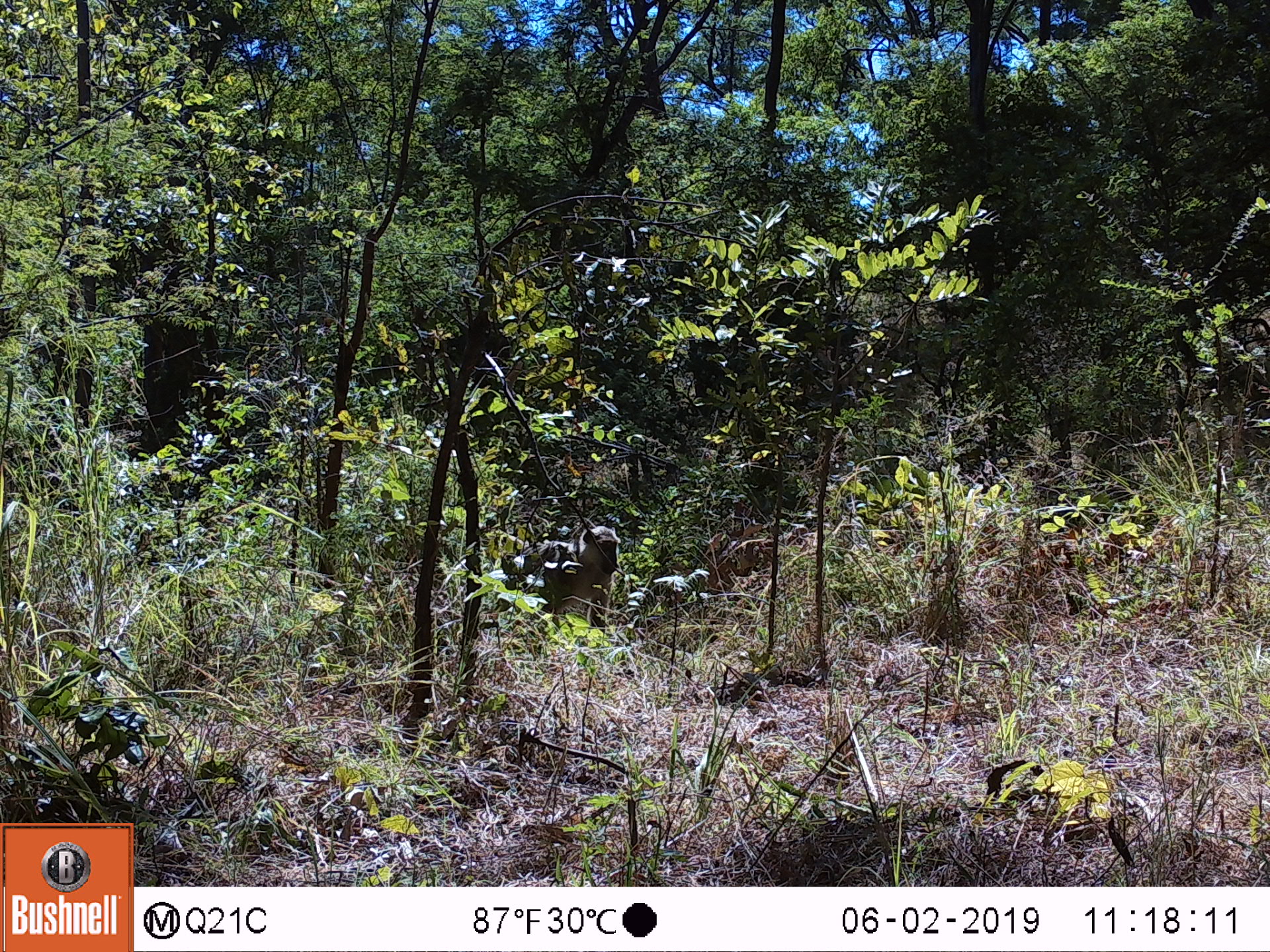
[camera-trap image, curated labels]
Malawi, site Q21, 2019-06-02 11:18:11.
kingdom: Animalia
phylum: Chordata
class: Mammalia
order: Primates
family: Cercopithecidae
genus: Papio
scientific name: Papio cynocephalus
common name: yellow baboon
Yellow baboon (Papio cynocephalus), count 1.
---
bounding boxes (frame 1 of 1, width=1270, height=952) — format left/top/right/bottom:
yellow baboon: 499/524/629/655